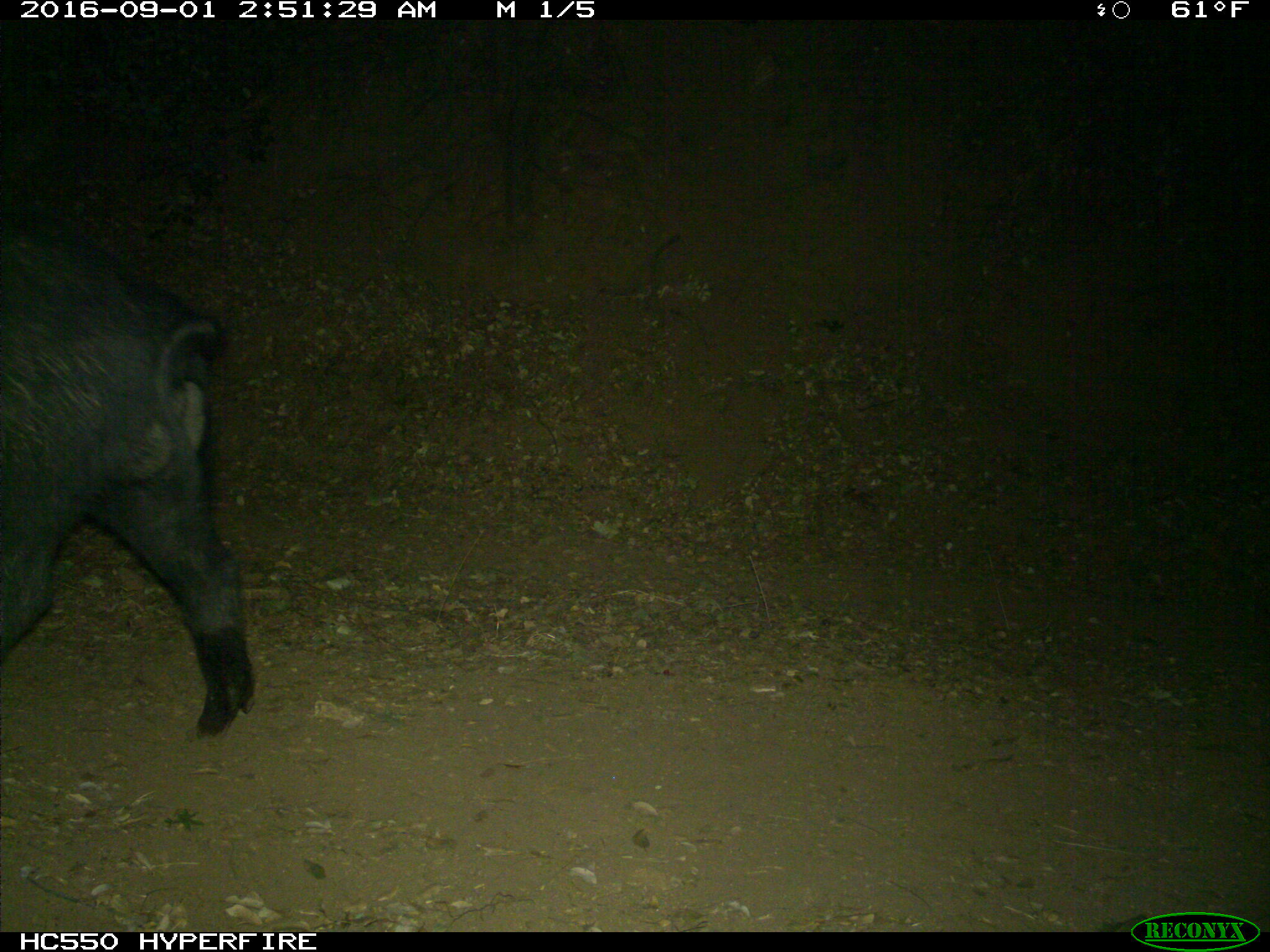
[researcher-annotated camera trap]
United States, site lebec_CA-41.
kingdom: Animalia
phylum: Chordata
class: Mammalia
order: Artiodactyla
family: Suidae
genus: Sus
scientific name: Sus scrofa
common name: wild boar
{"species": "Sus scrofa (wild boar)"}